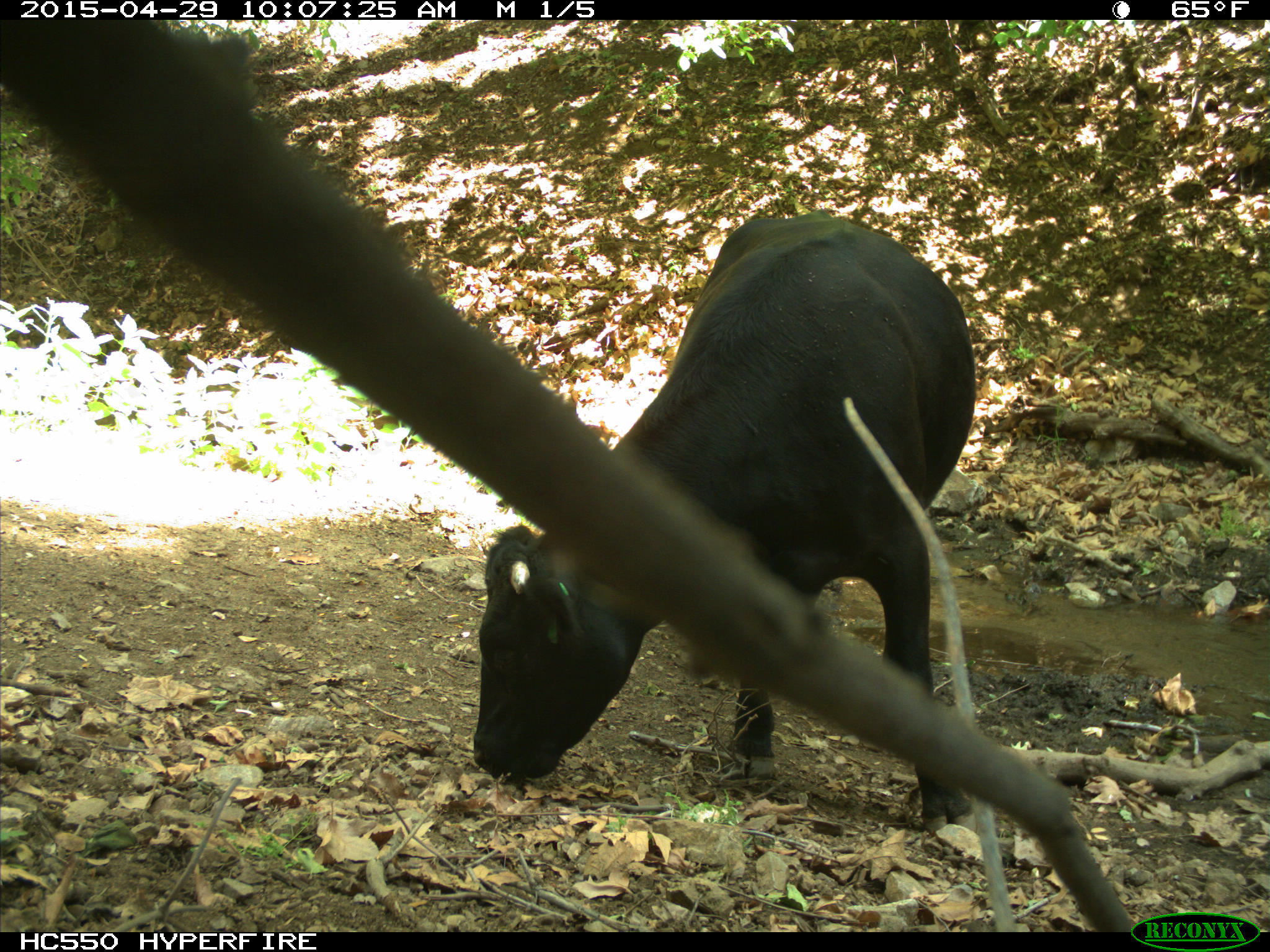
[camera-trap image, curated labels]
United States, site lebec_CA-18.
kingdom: Animalia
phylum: Chordata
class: Mammalia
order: Artiodactyla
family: Bovidae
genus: Bos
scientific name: Bos taurus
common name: domestic cow